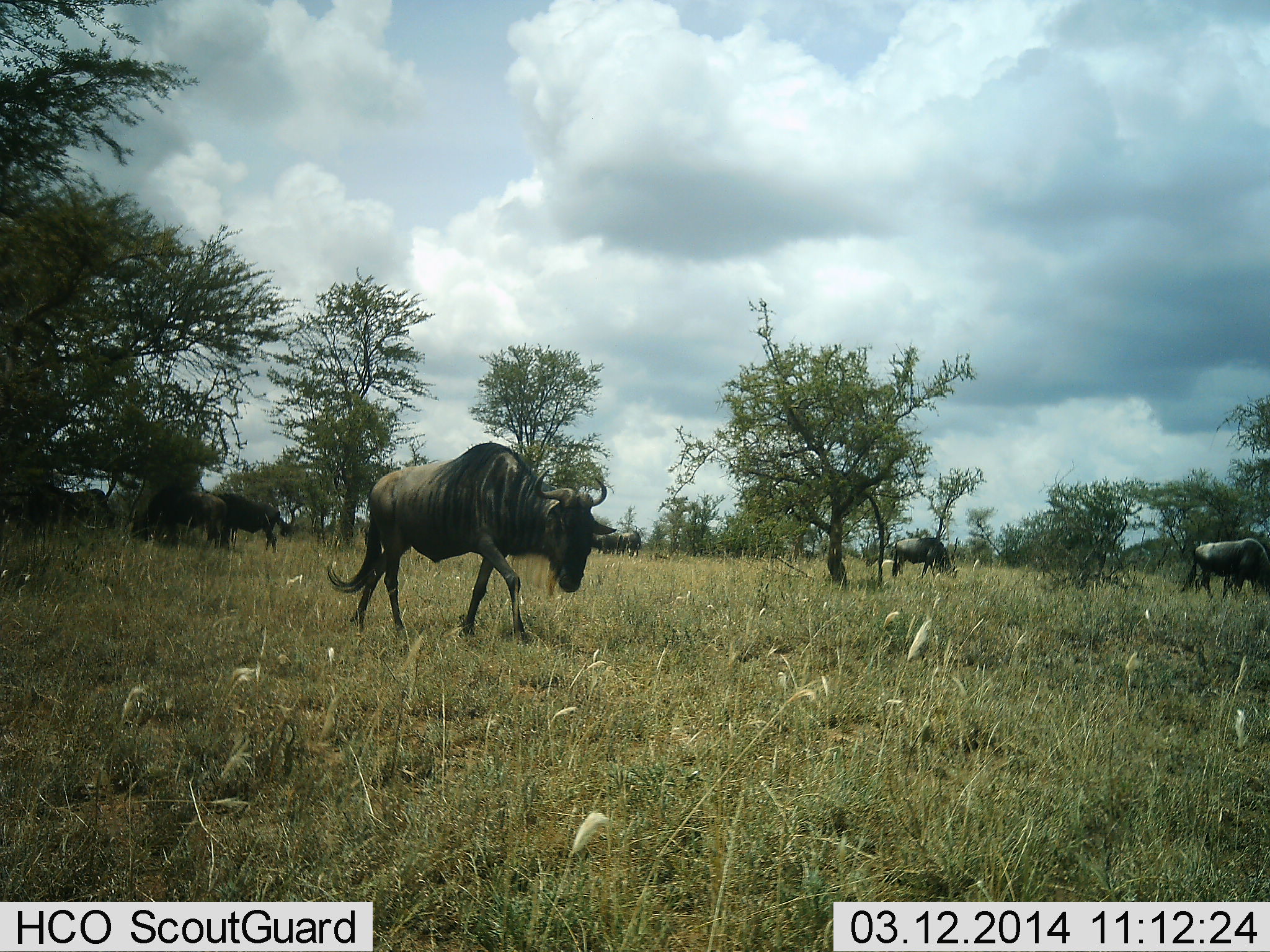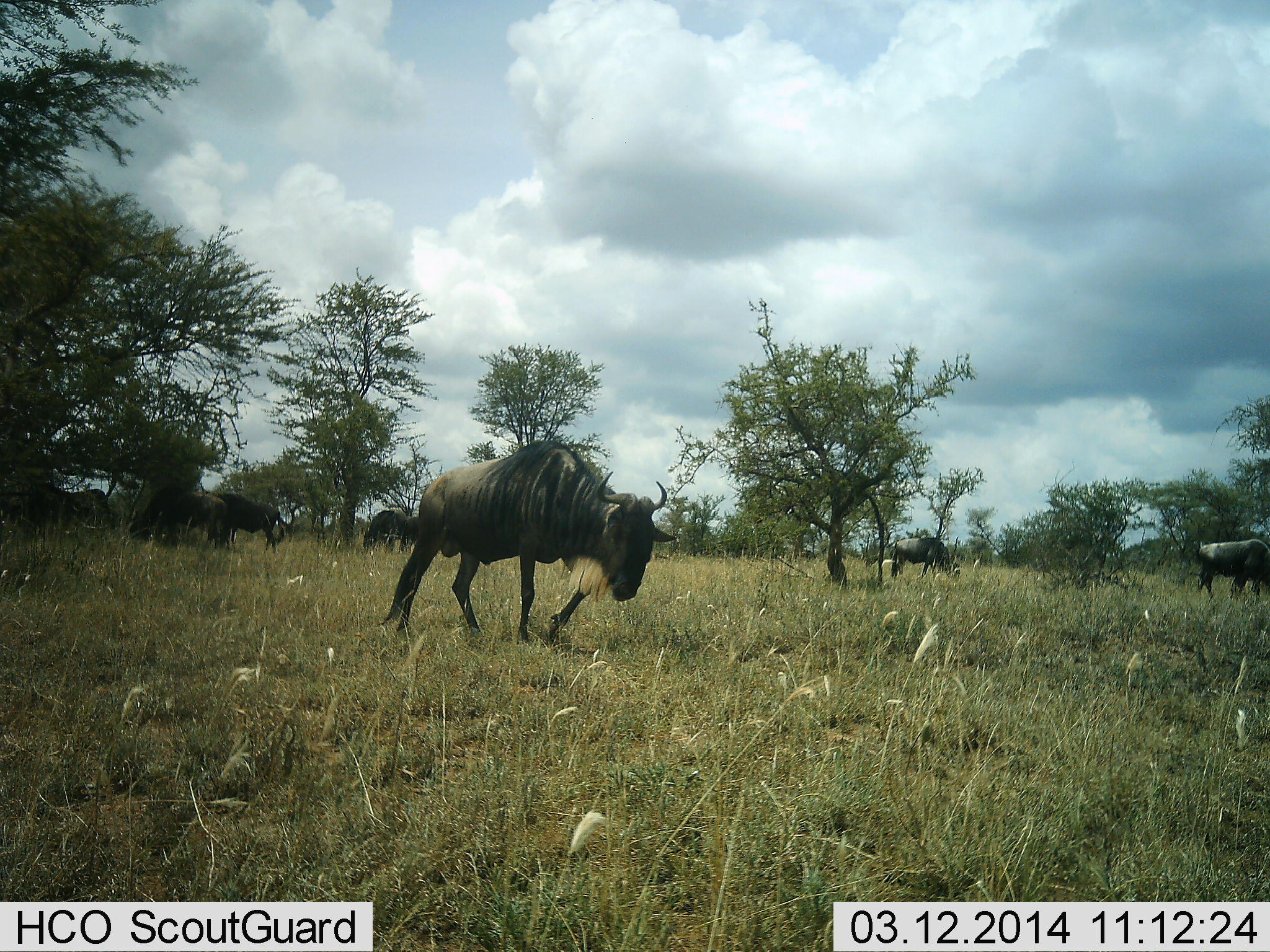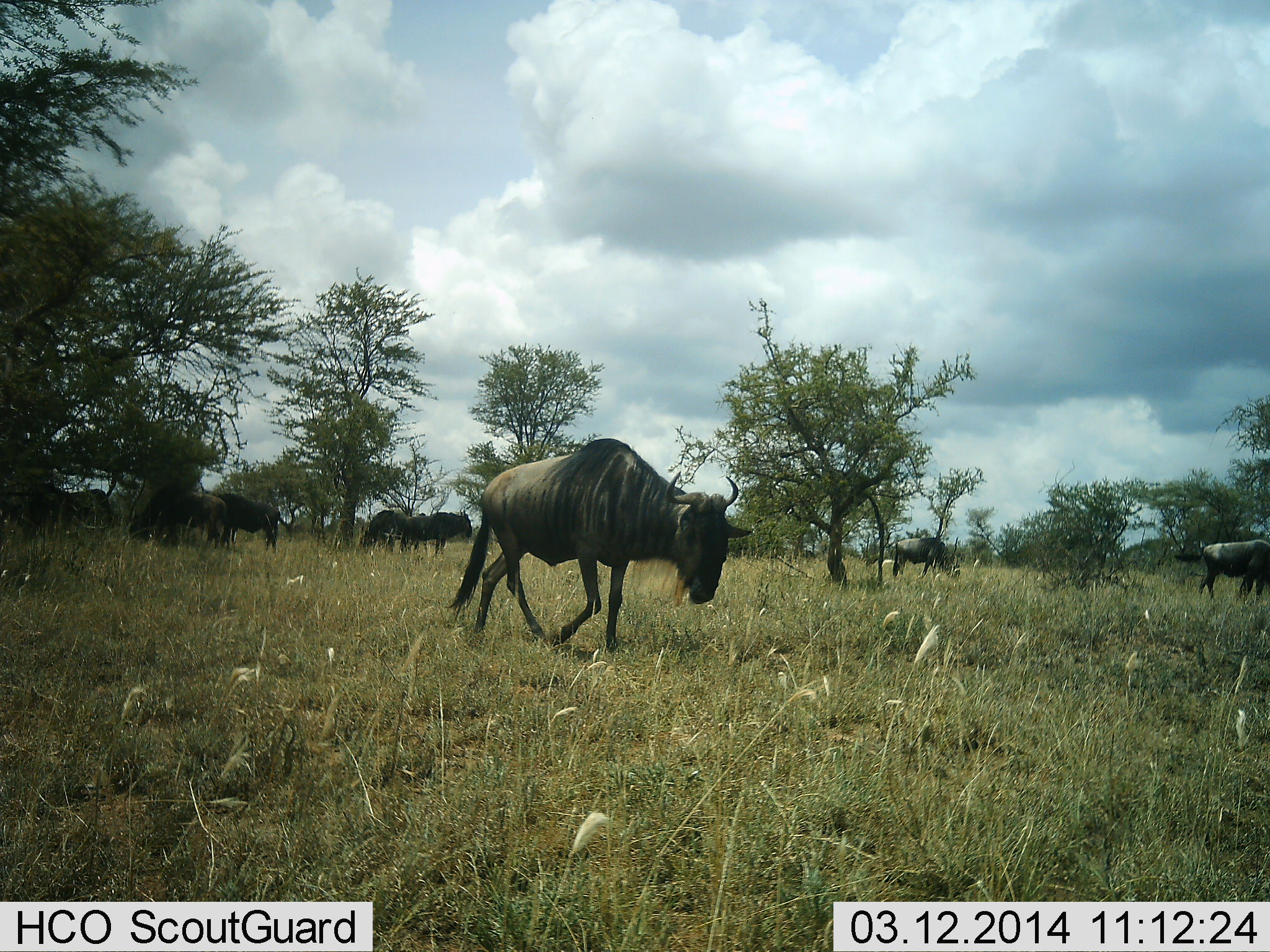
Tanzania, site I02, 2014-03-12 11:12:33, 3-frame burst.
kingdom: Animalia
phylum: Chordata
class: Mammalia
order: Artiodactyla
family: Bovidae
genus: Connochaetes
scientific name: Connochaetes taurinus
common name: blue wildebeest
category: wildebeest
Wildebeest (blue wildebeest) (Connochaetes taurinus), count 8. Behavior (volunteer vote fractions): standing 40%, resting 0%, moving 100%, interacting 0%. Young present (vote fraction): 0%. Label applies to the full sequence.